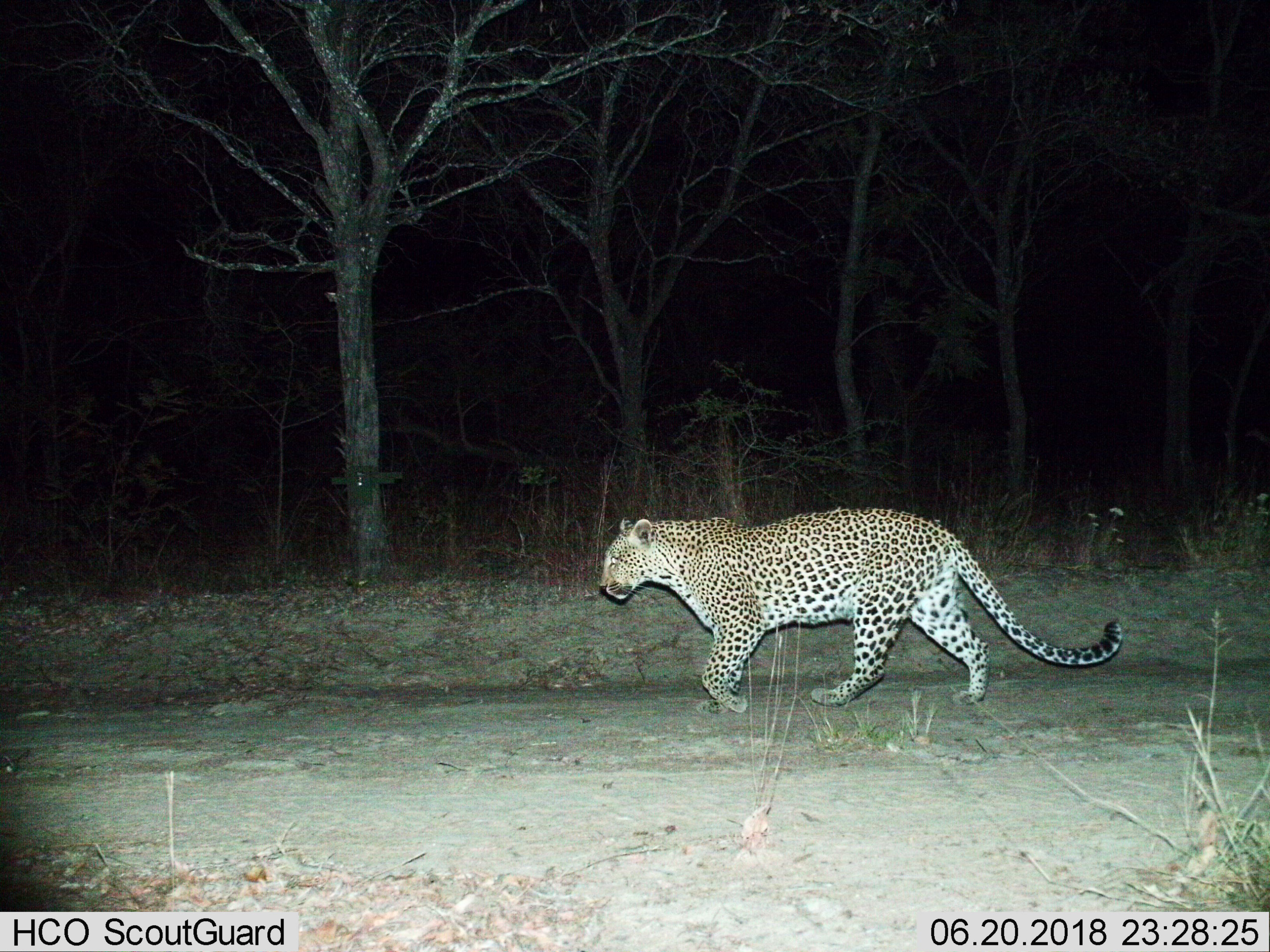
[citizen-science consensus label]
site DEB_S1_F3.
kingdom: Animalia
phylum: Chordata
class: Mammalia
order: Carnivora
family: Felidae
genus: Panthera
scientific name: Panthera pardus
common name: leopard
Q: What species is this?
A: Leopard (Panthera pardus).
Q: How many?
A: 1.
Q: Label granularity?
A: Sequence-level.